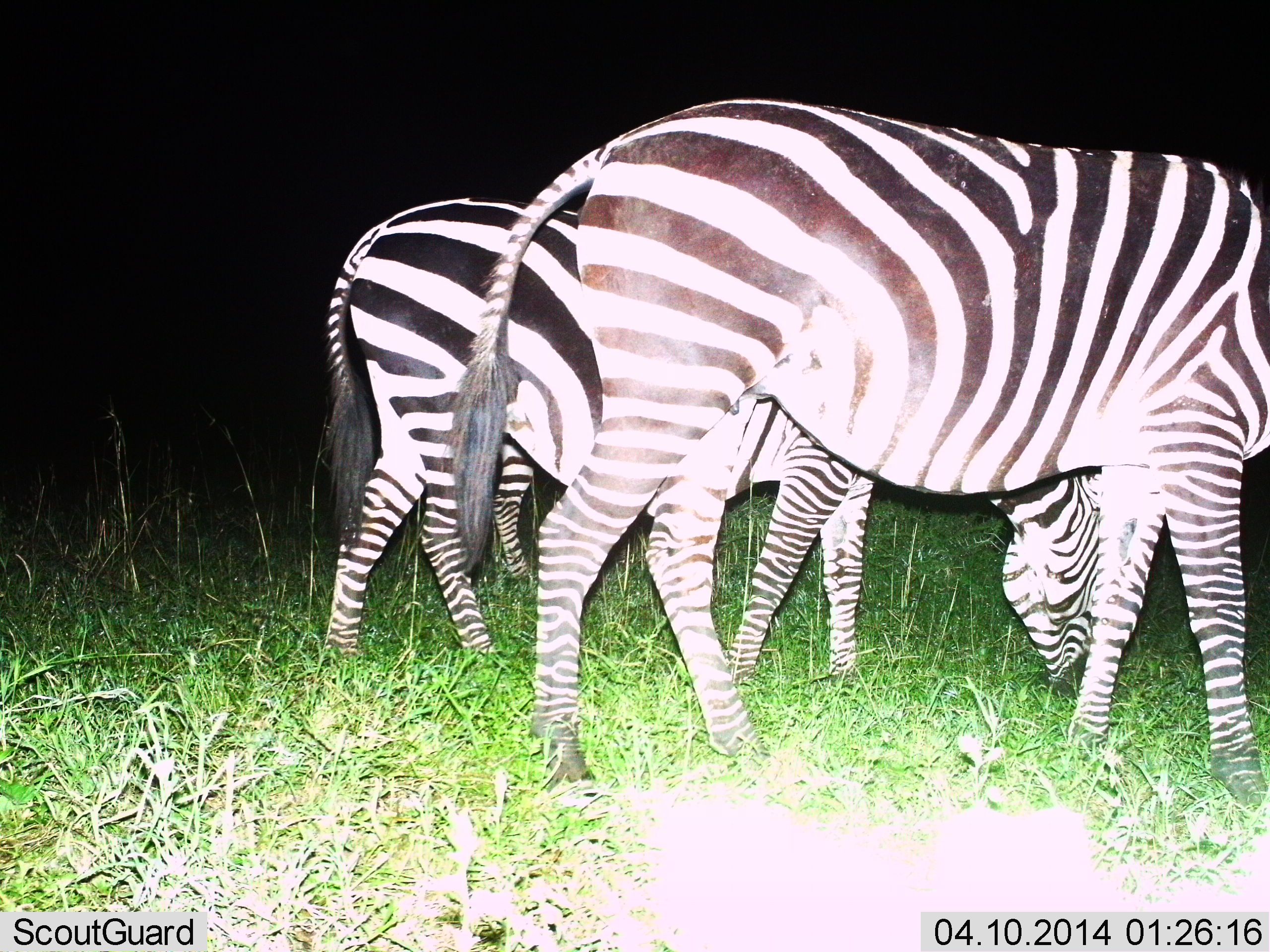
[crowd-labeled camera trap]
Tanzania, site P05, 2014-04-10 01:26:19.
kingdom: Animalia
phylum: Chordata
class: Mammalia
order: Perissodactyla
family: Equidae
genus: Equus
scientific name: Equus quagga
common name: plains zebra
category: zebra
Zebra (plains zebra) (Equus quagga), count 2. Behavior (volunteer vote fractions): standing 40%, resting 0%, moving 0%, interacting 0%. Young present (vote fraction): 0%. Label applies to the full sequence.